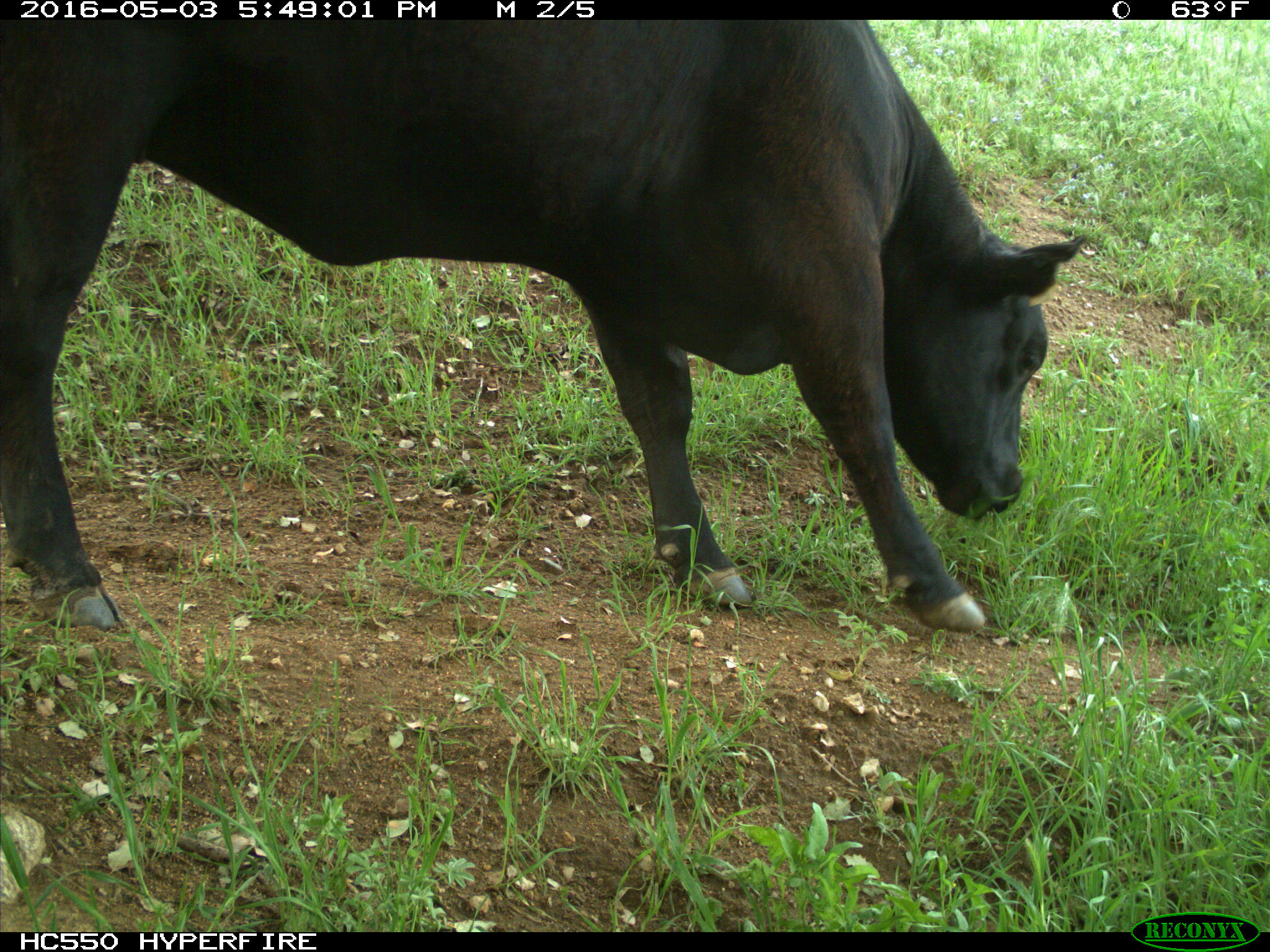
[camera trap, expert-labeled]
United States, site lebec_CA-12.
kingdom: Animalia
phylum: Chordata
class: Mammalia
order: Artiodactyla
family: Bovidae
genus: Bos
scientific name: Bos taurus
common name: domestic cow